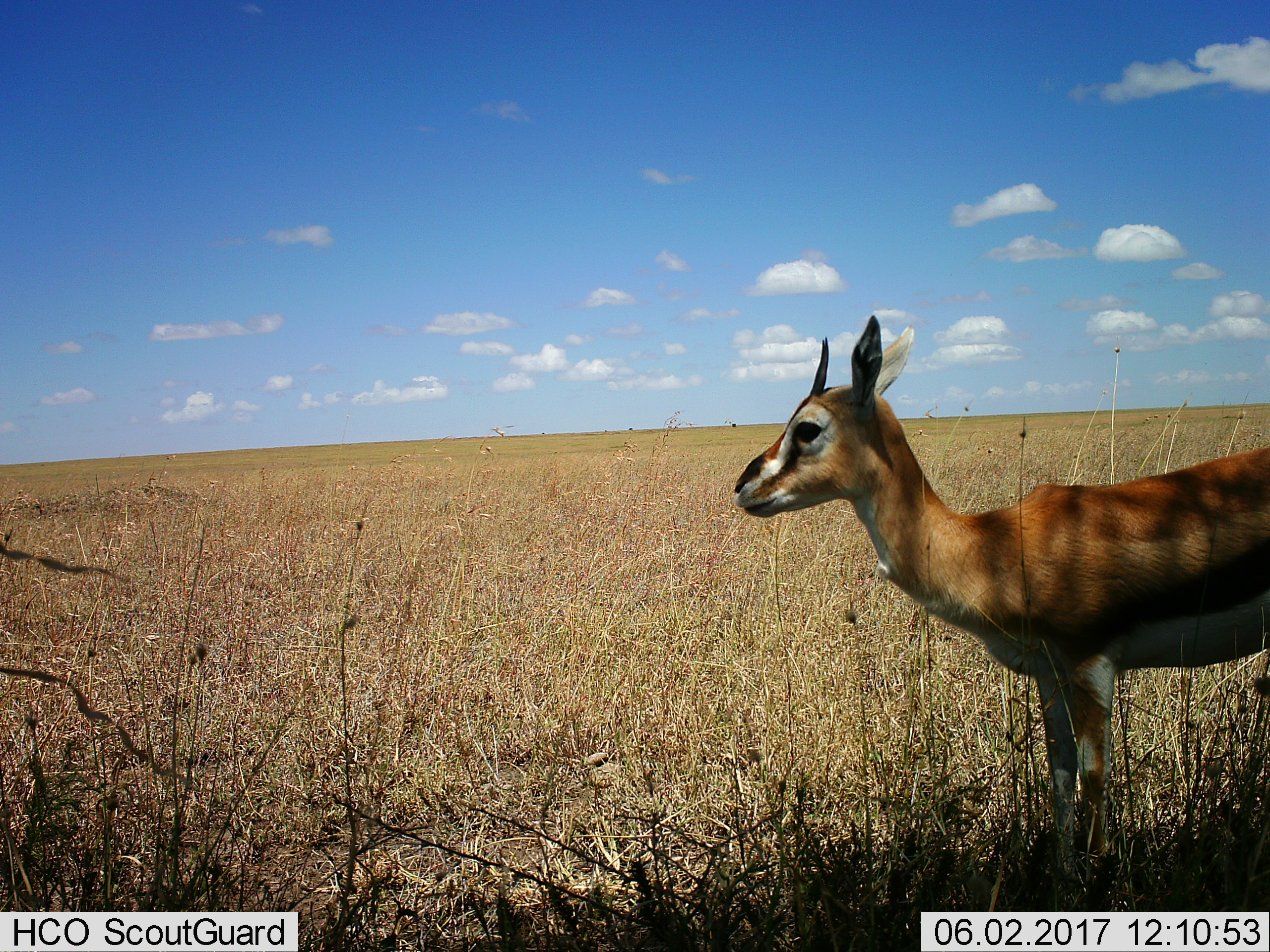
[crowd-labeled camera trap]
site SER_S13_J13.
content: unidentified animal